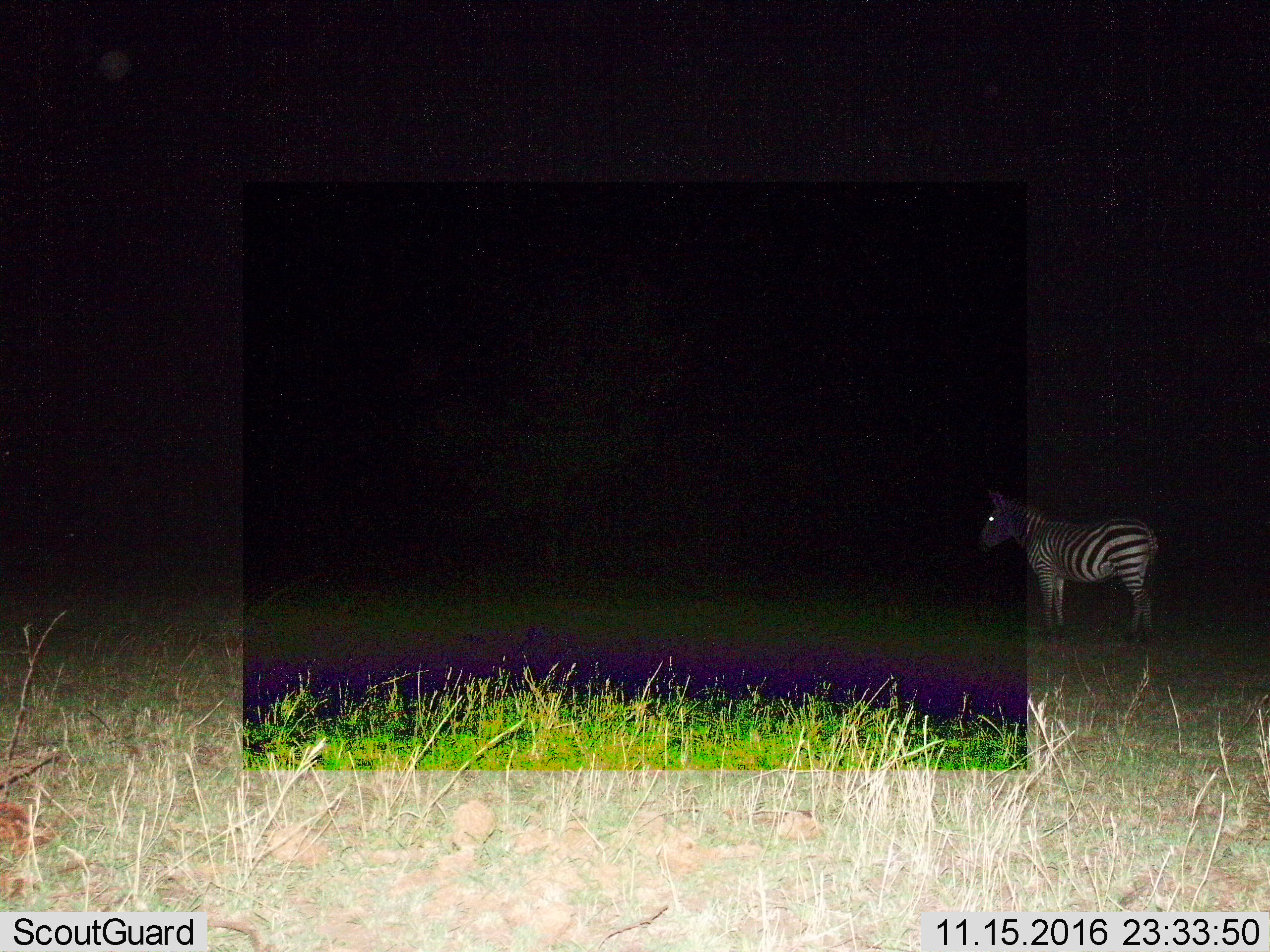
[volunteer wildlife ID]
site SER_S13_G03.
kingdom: Animalia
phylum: Chordata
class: Mammalia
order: Perissodactyla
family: Equidae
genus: Equus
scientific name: Equus quagga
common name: plains zebra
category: zebraplains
Zebraplains (plains zebra) (Equus quagga), count 1. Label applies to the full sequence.